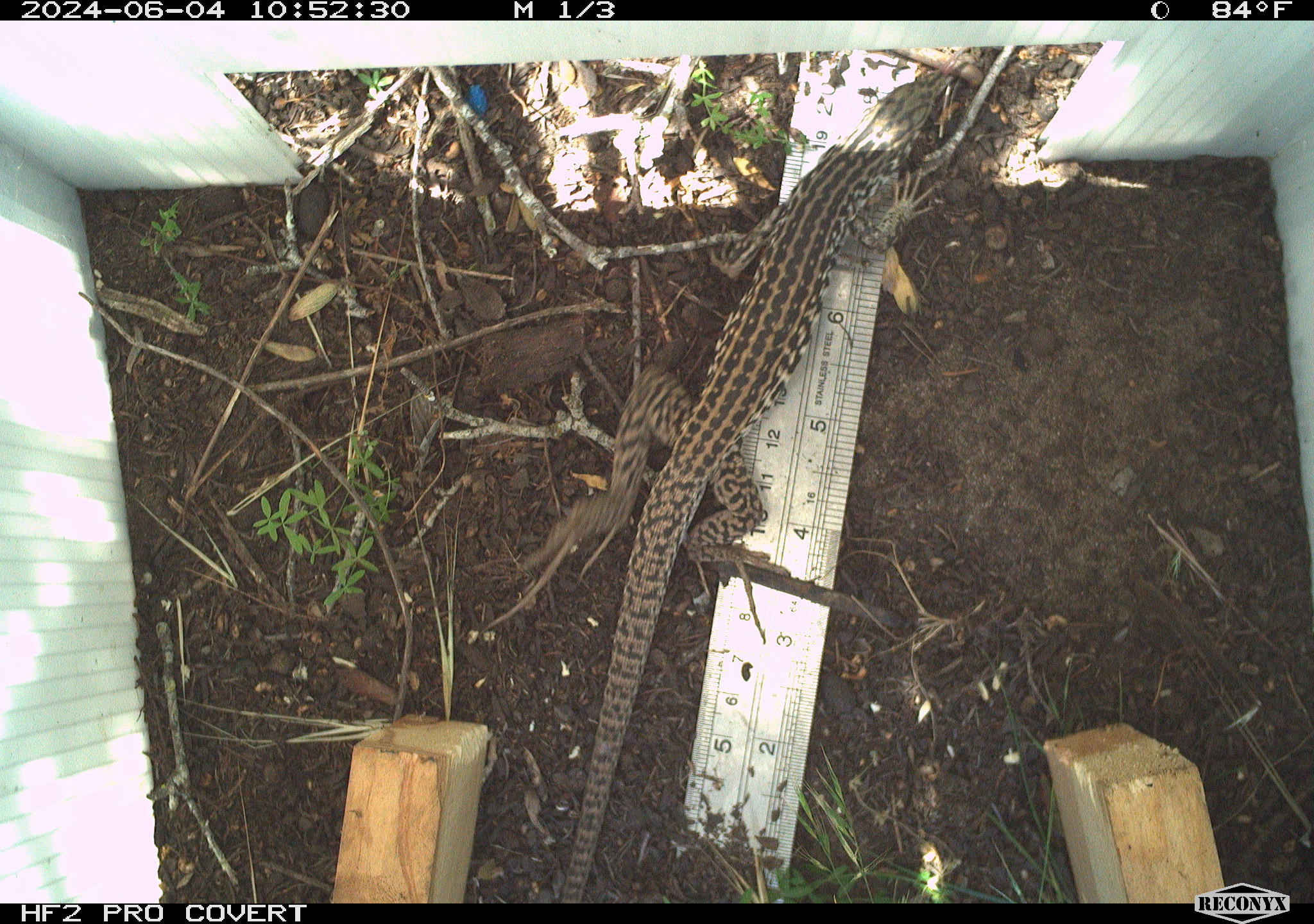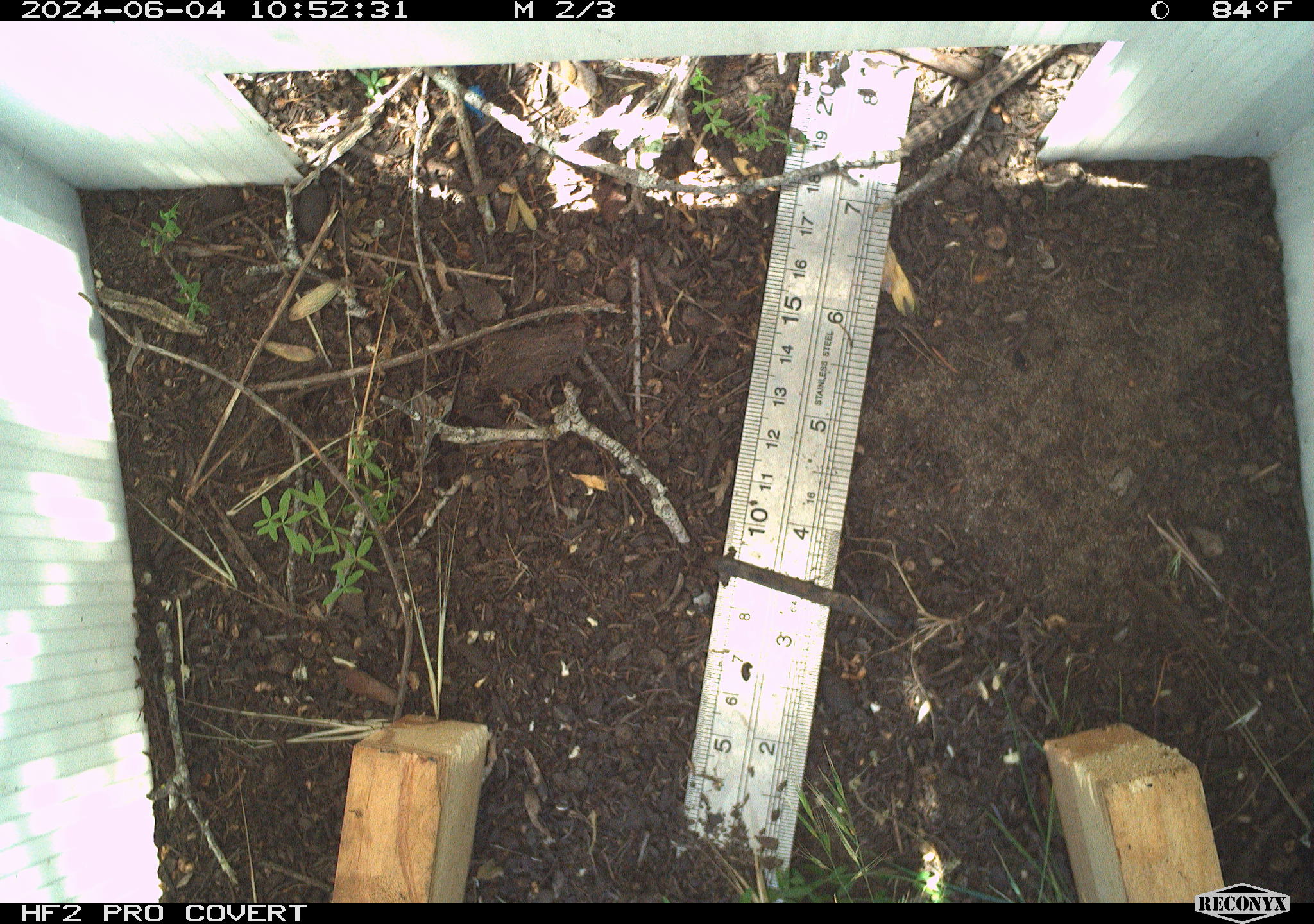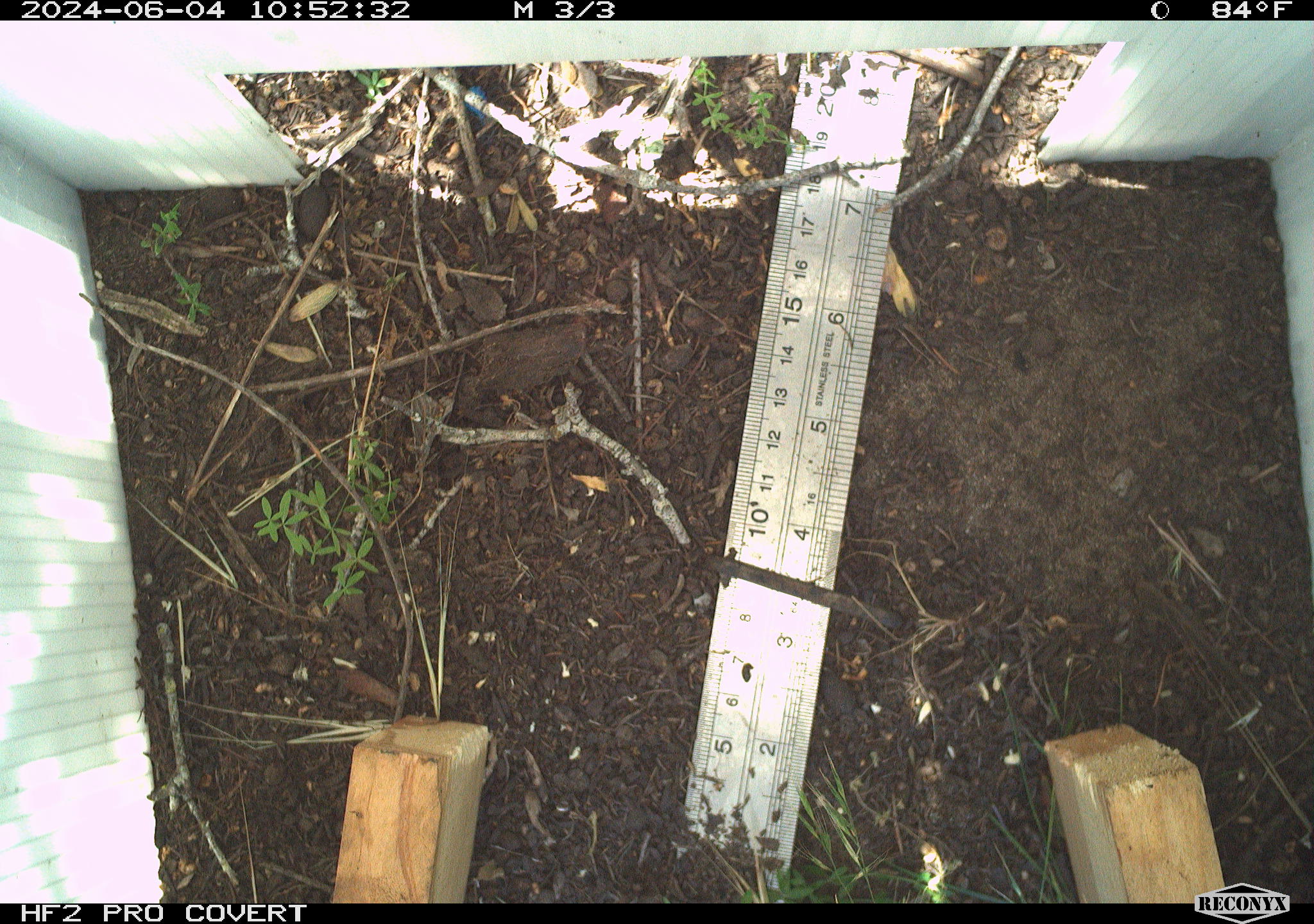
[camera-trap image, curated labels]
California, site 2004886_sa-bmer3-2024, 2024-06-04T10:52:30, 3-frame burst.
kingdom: Animalia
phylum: Chordata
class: Reptilia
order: Squamata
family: Teiidae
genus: Aspidoscelis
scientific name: Aspidoscelis tigris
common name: western whiptail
Western whiptail (Aspidoscelis tigris).